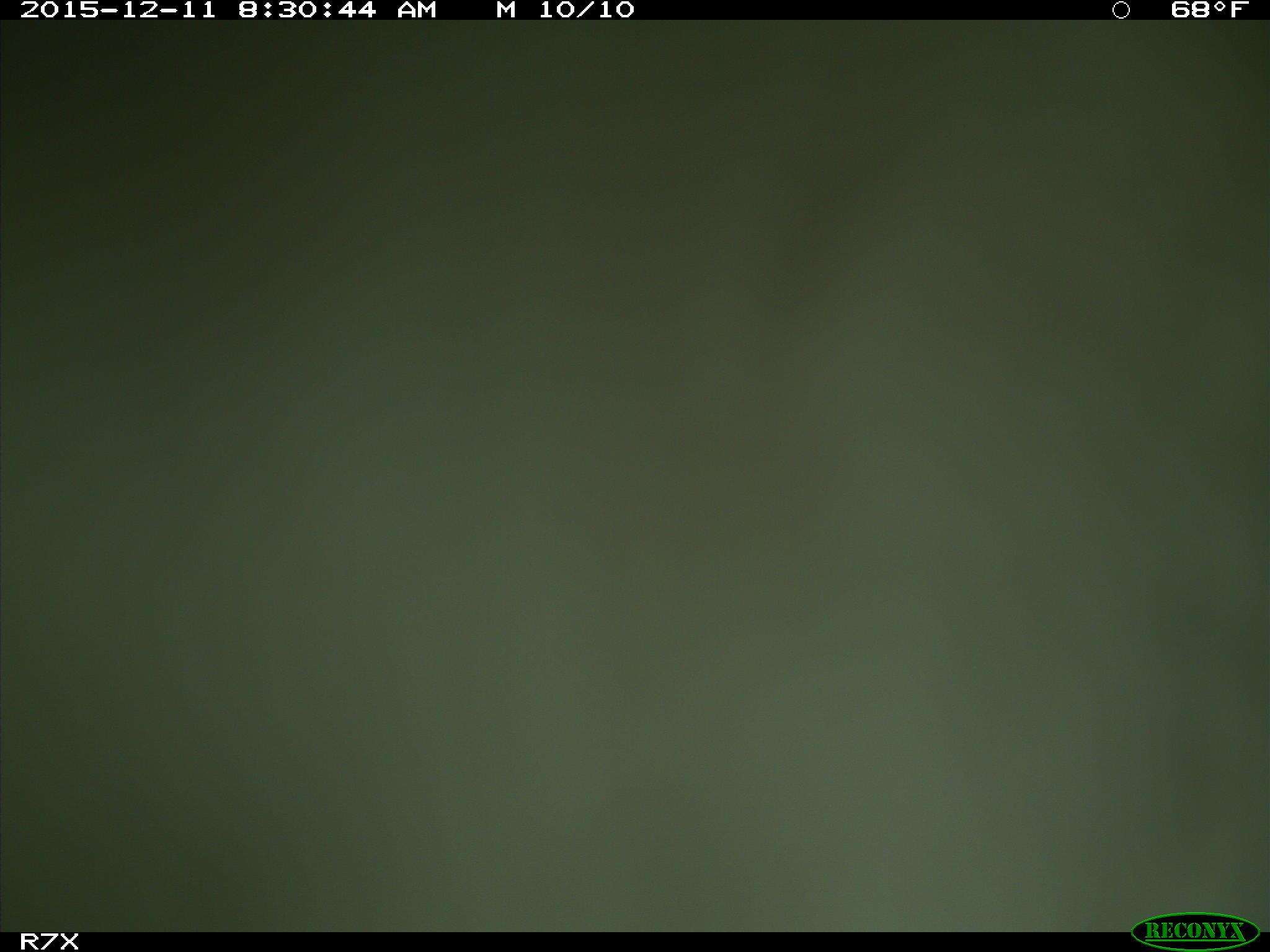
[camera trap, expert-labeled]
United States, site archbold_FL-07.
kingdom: Animalia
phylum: Chordata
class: Mammalia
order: Artiodactyla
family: Bovidae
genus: Bos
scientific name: Bos taurus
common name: domestic cow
Bos taurus (domestic cow).